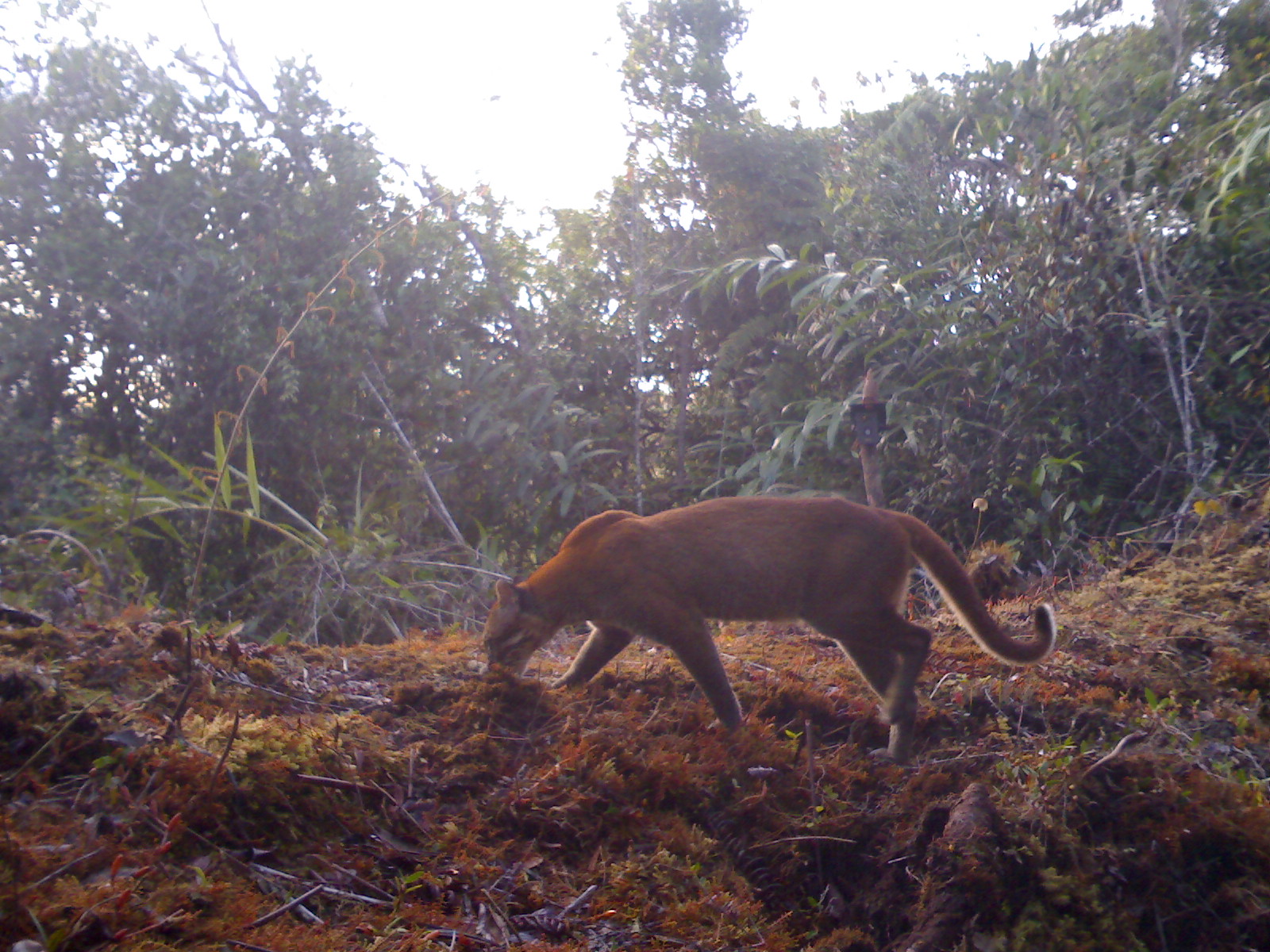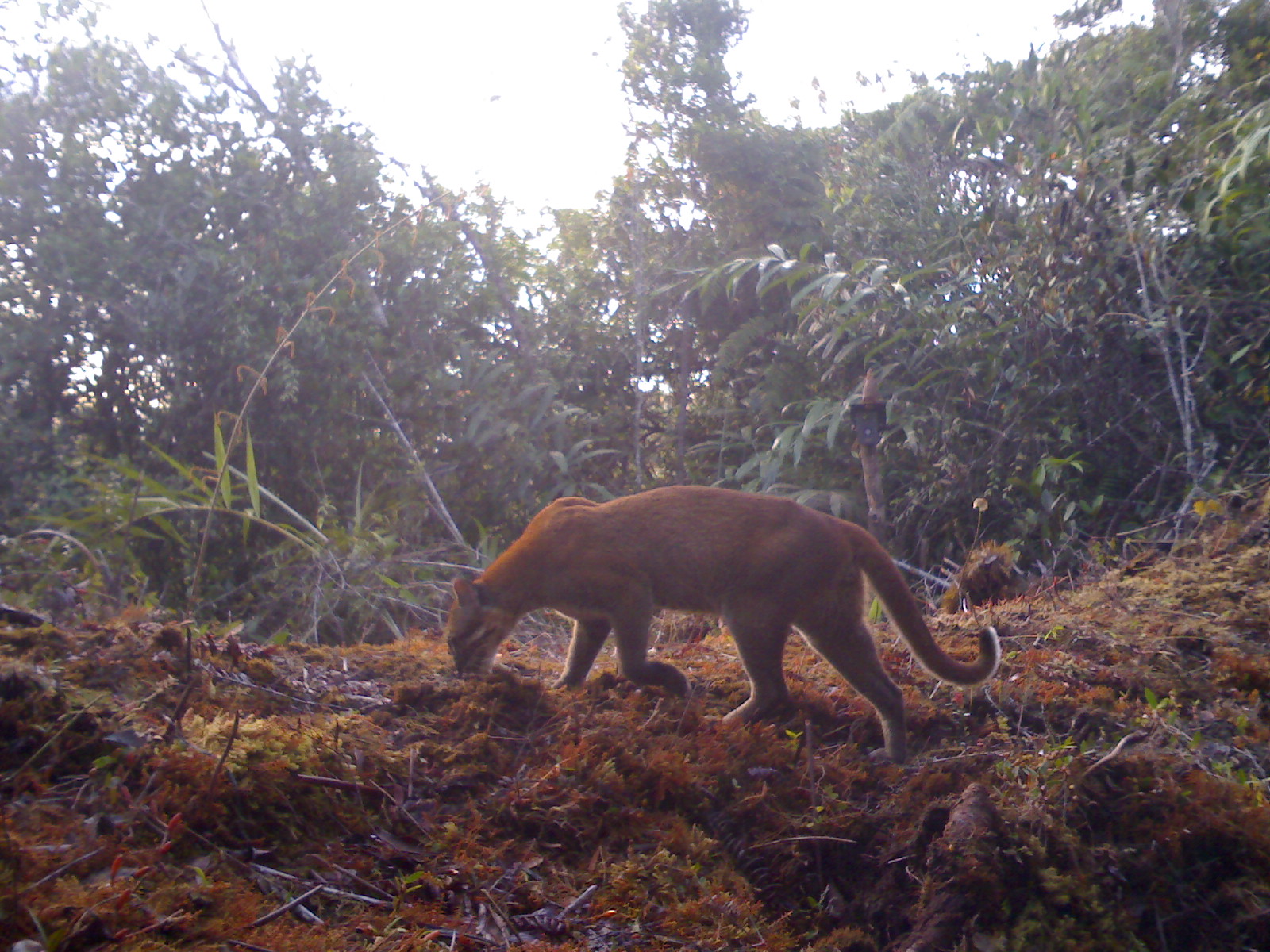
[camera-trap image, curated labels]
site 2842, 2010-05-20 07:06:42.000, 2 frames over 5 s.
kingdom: Animalia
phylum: Chordata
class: Mammalia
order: Carnivora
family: Felidae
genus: Catopuma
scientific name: Catopuma temminckii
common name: asian golden cat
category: pardofelis temminckii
Pardofelis temminckii (asian golden cat) (Catopuma temminckii), count 1, sex male.